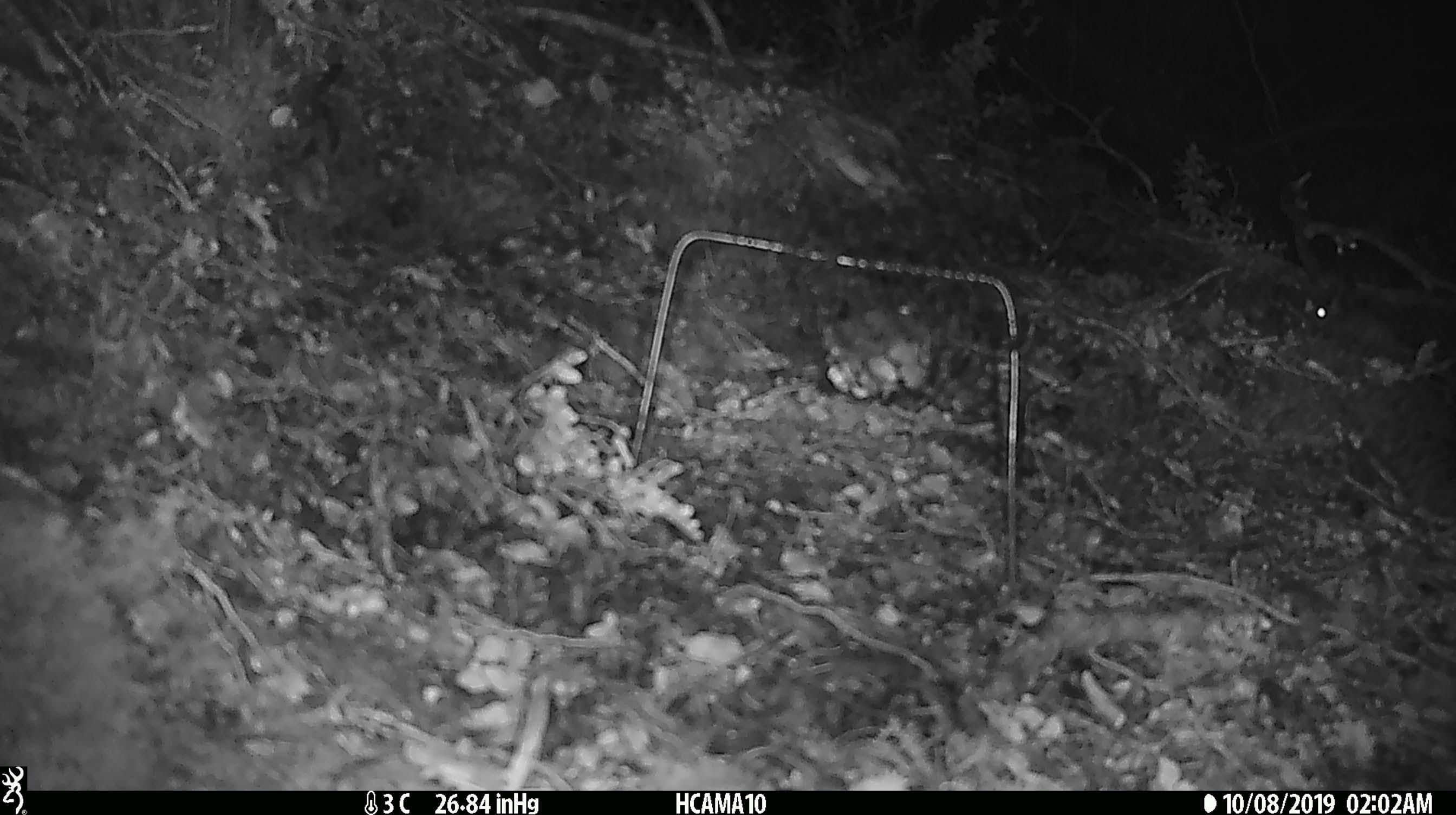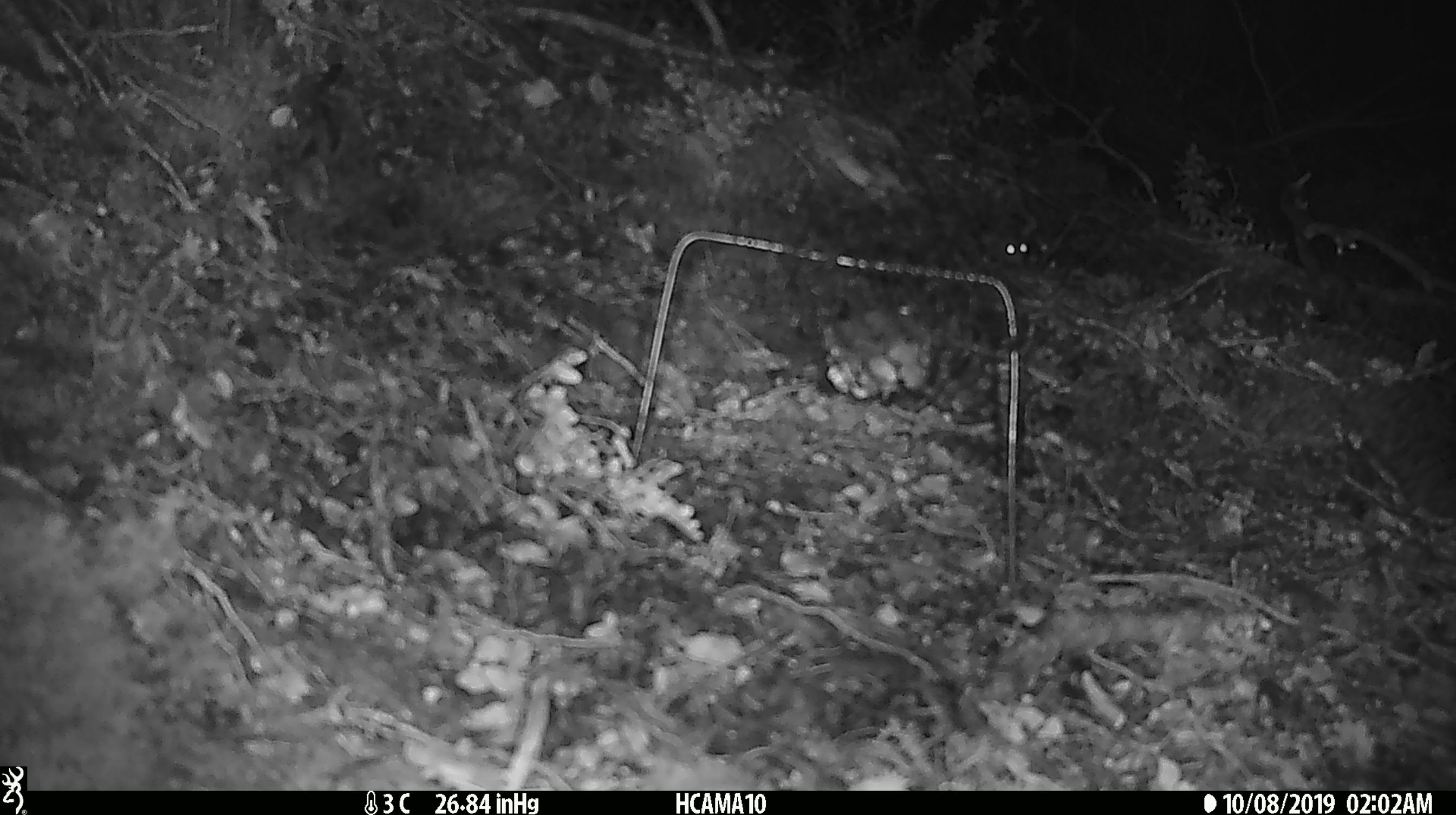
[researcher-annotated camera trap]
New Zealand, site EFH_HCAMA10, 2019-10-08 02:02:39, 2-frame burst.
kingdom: Animalia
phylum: Chordata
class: Mammalia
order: Rodentia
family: Muridae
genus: Mus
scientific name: Mus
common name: mouse